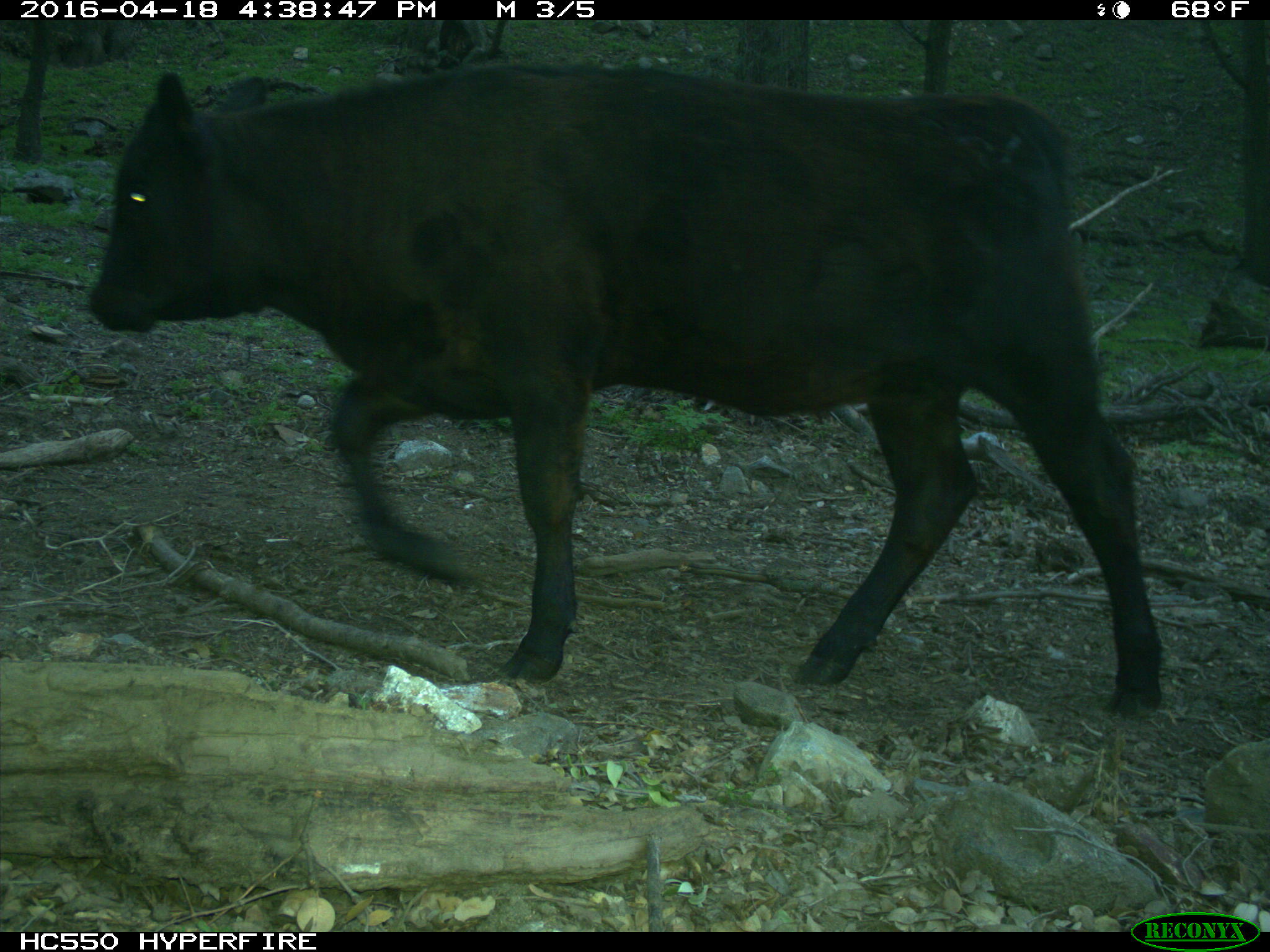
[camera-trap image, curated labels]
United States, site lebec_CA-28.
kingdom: Animalia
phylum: Chordata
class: Mammalia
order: Artiodactyla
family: Bovidae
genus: Bos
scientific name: Bos taurus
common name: domestic cow